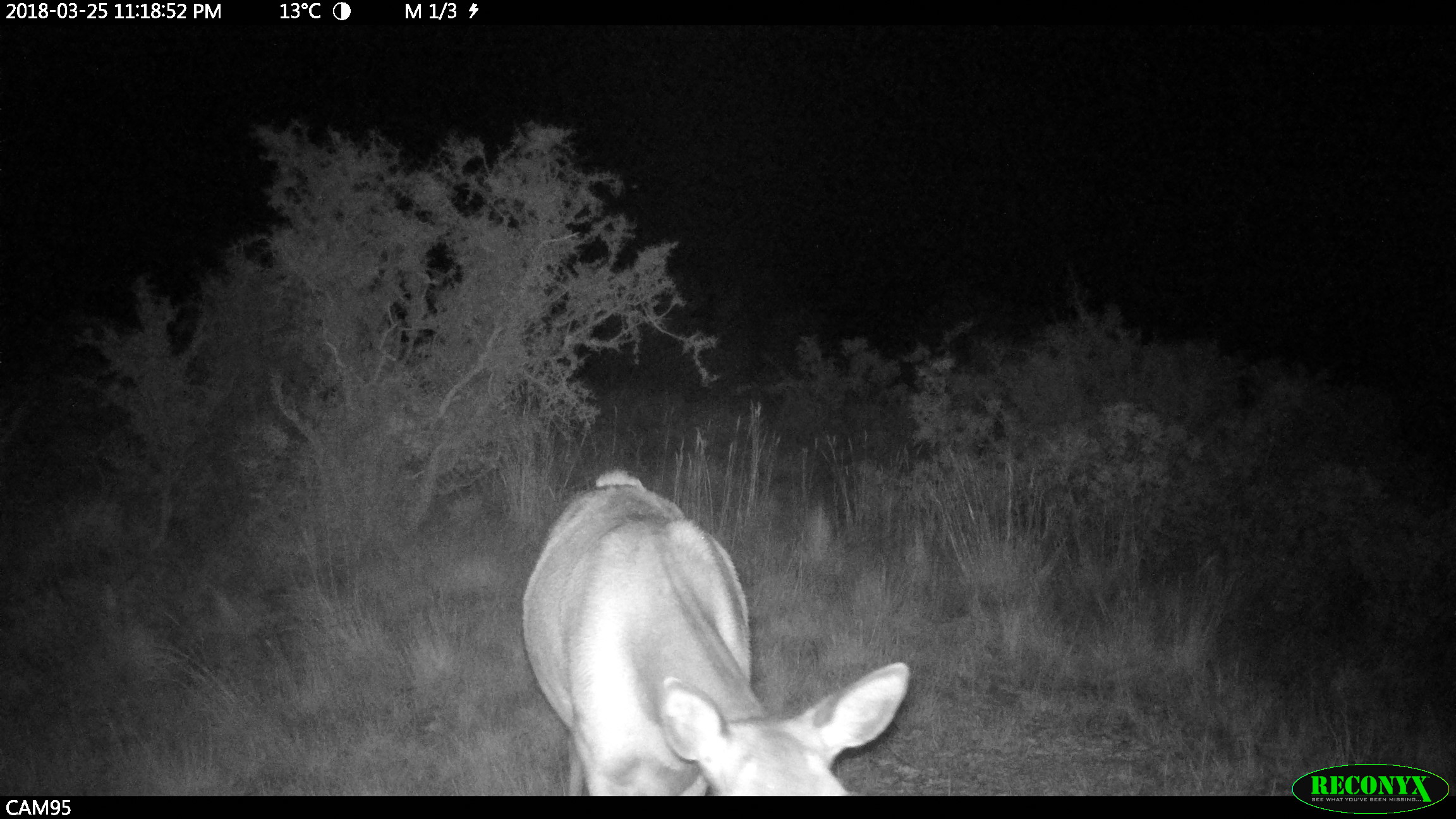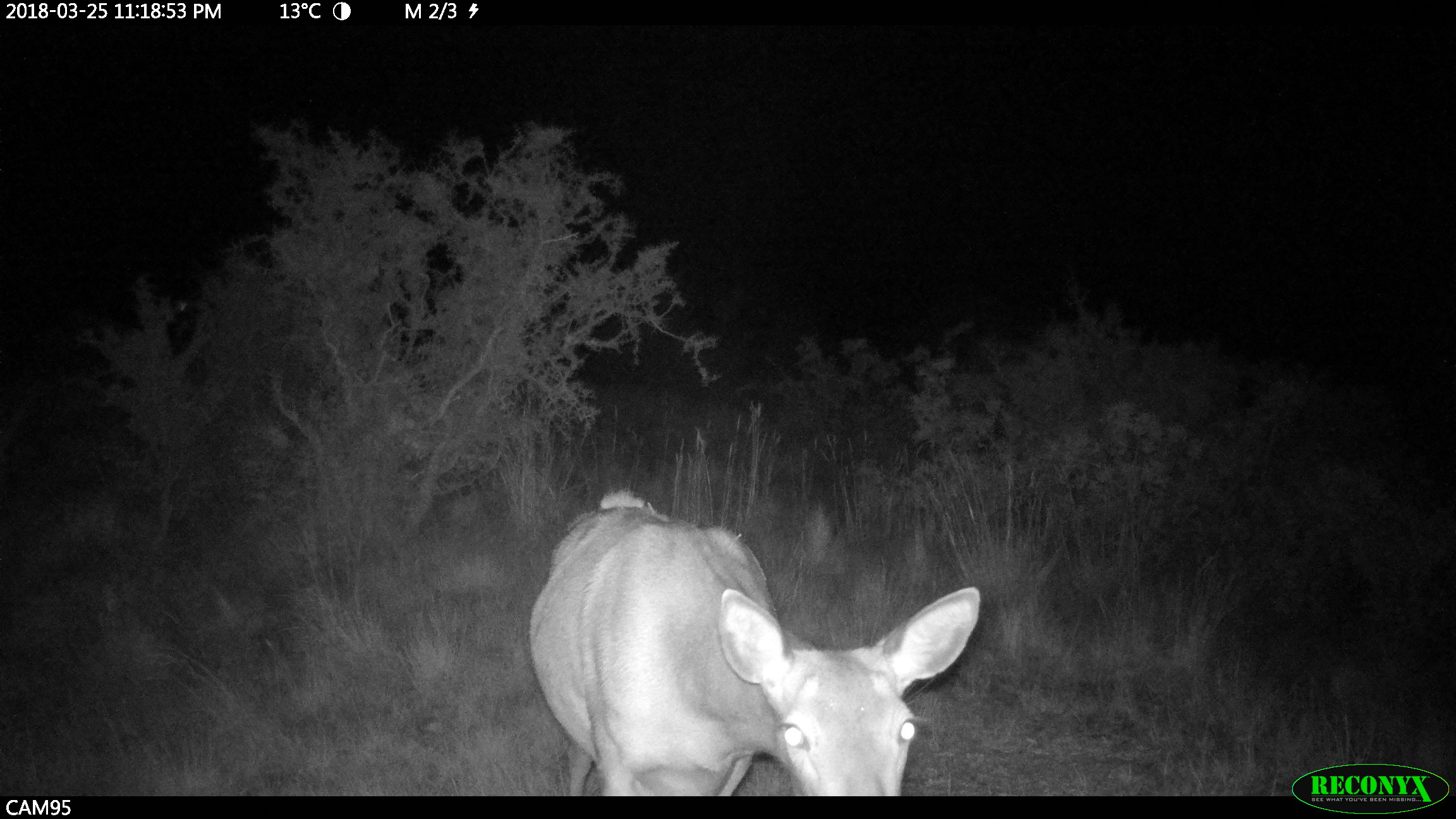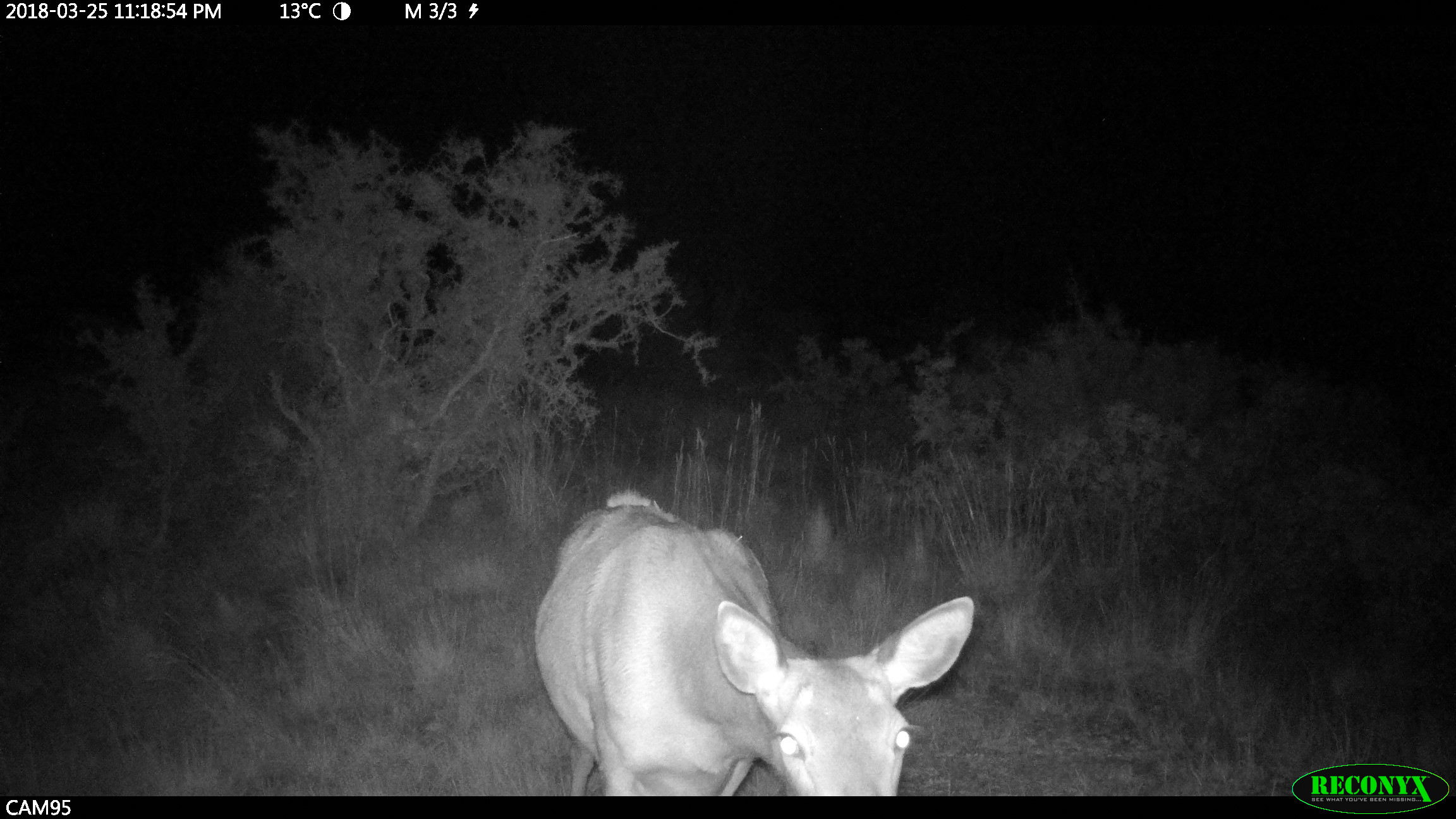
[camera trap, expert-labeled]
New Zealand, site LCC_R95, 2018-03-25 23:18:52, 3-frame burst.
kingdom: Animalia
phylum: Chordata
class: Mammalia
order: Artiodactyla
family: Cervidae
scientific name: Cervidae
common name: deer